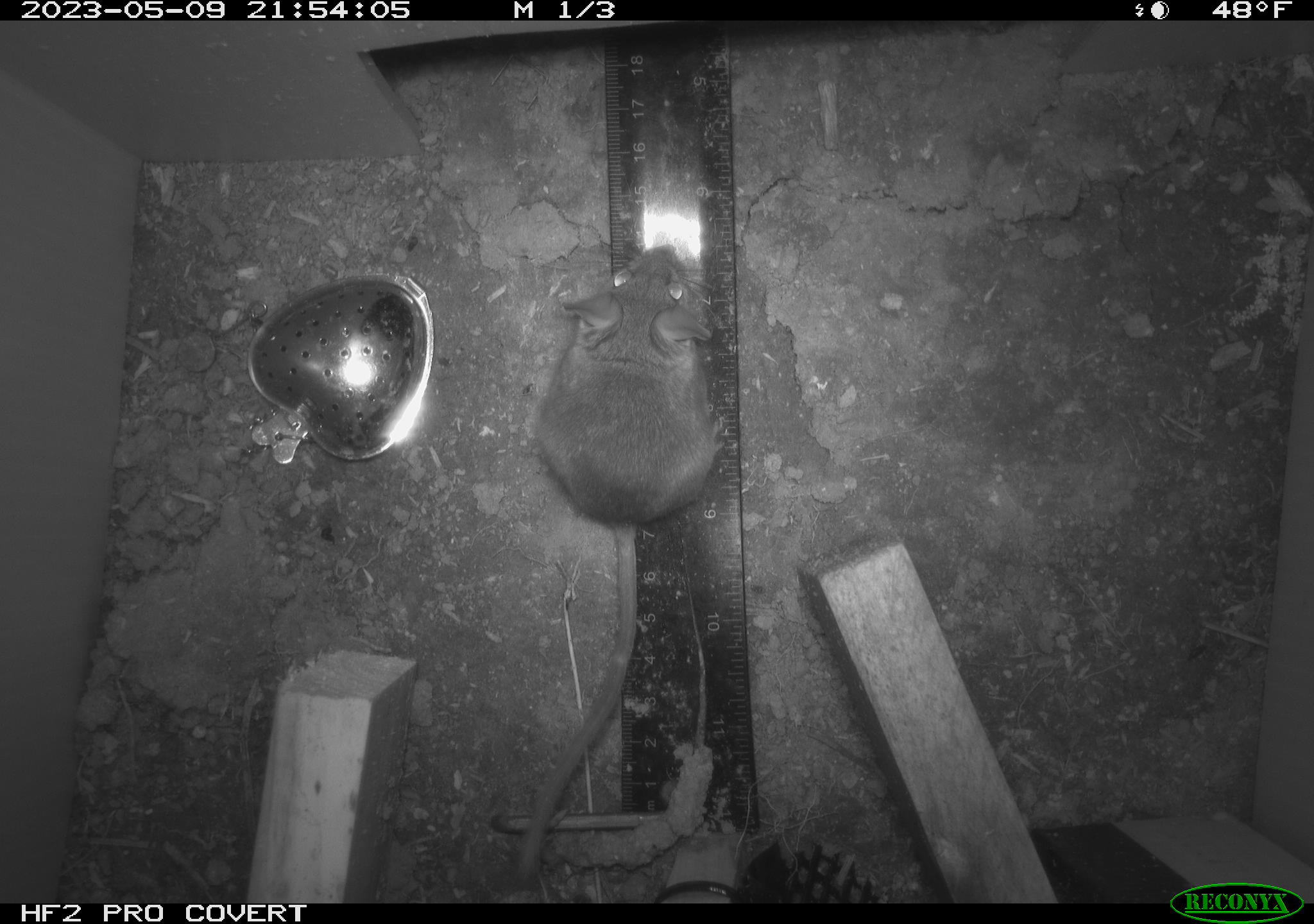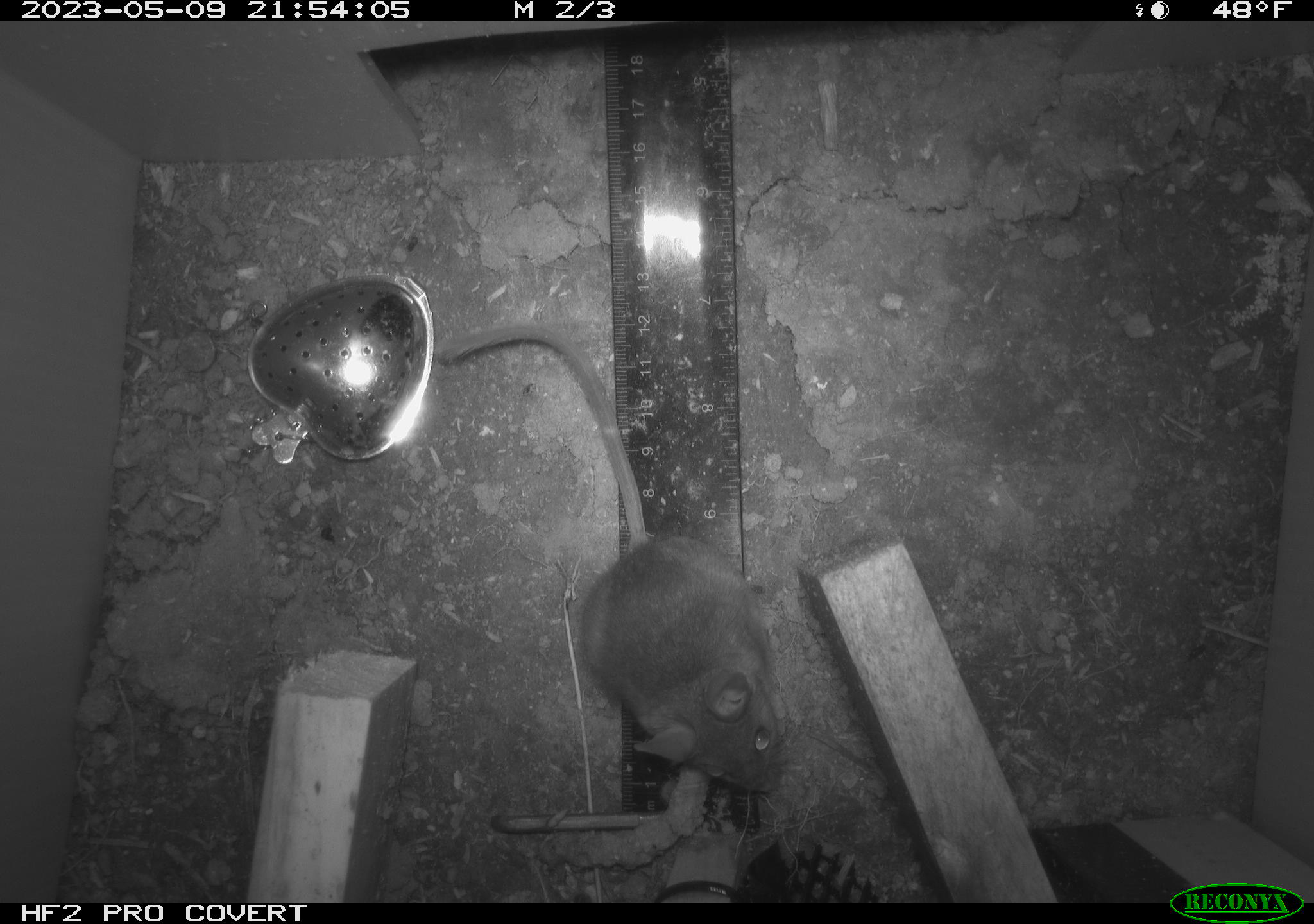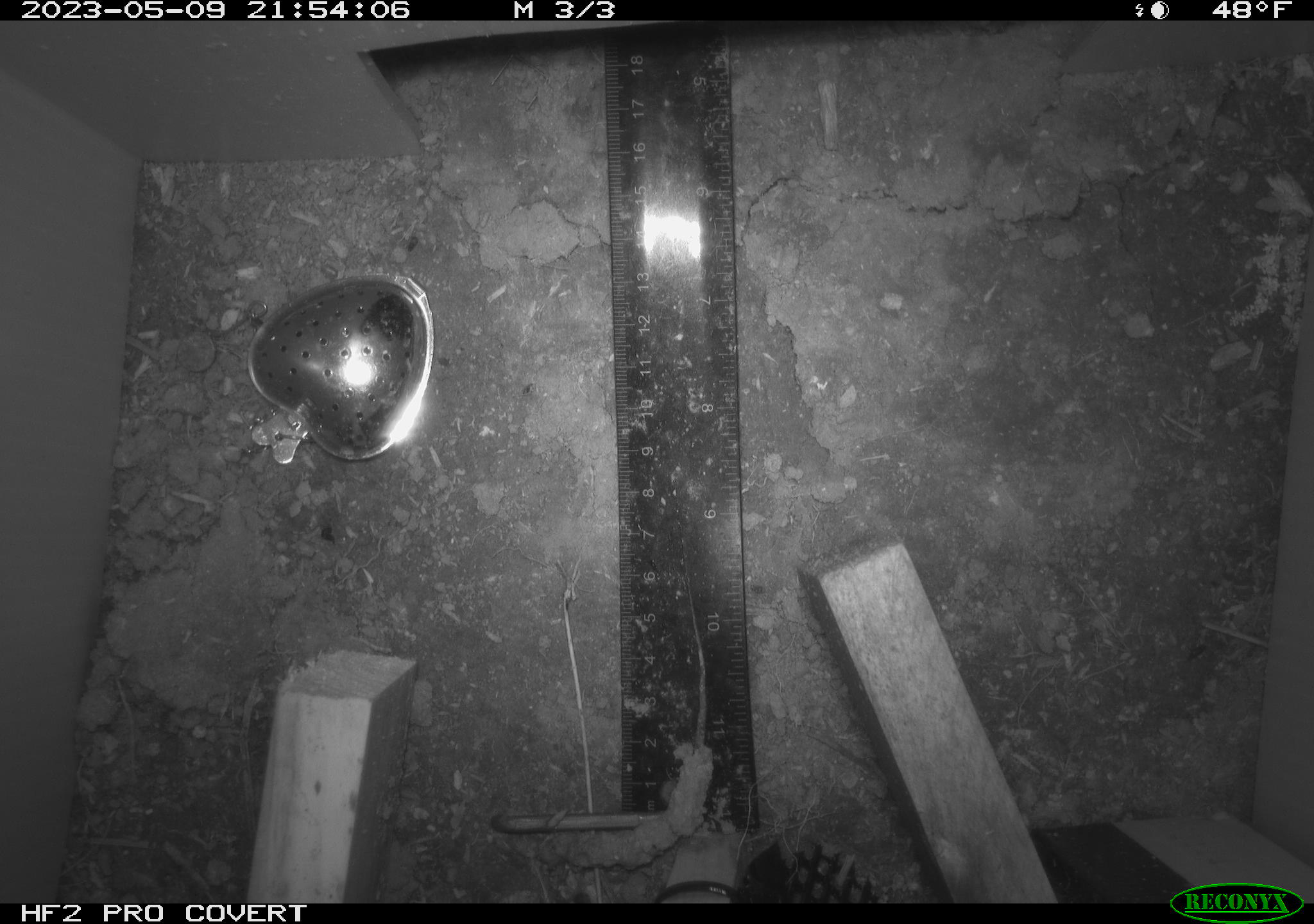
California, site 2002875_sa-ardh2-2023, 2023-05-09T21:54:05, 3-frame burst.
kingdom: Animalia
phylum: Chordata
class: Mammalia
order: Rodentia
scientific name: Rodentia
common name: mouse species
Mouse species (Rodentia).